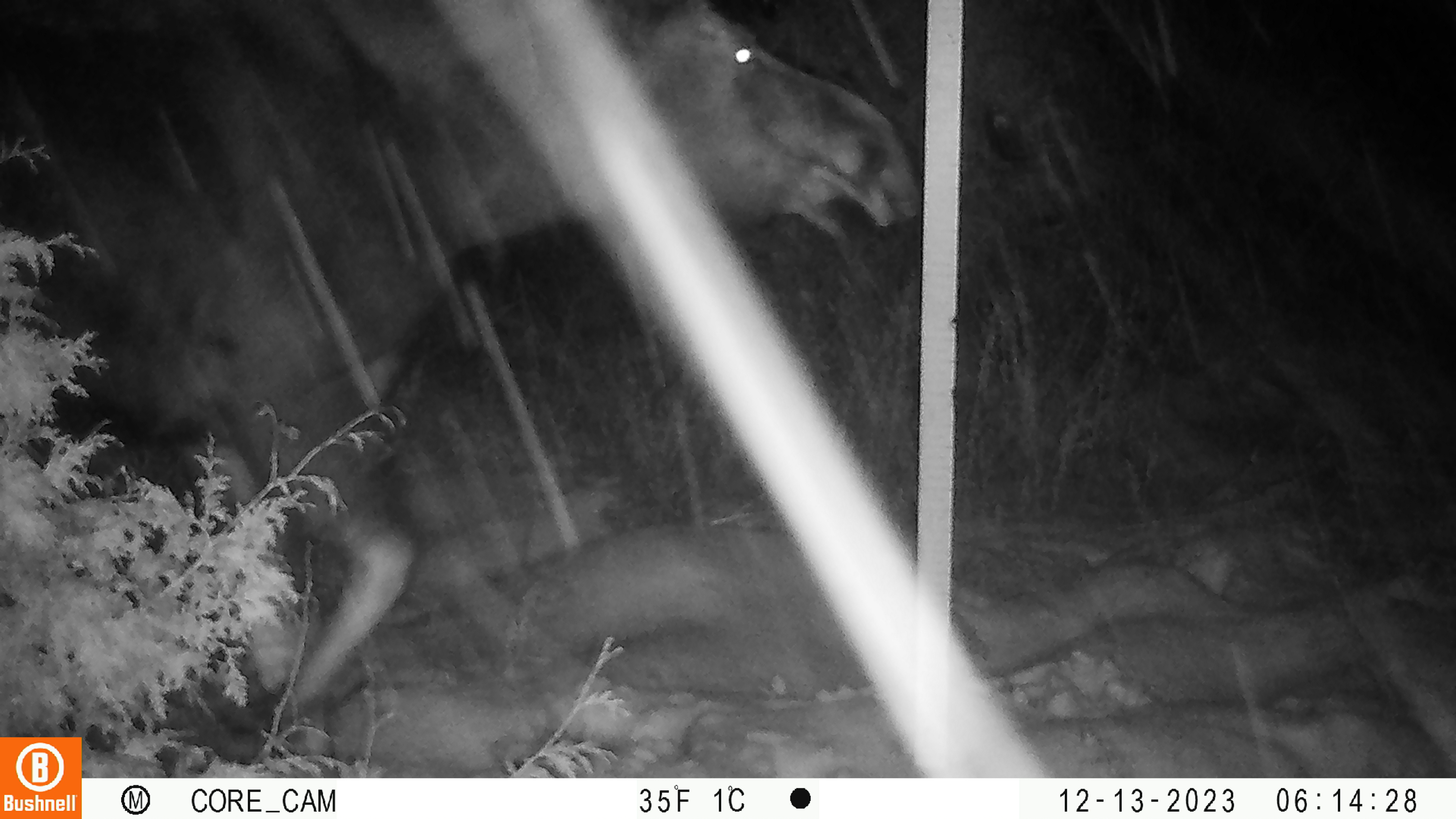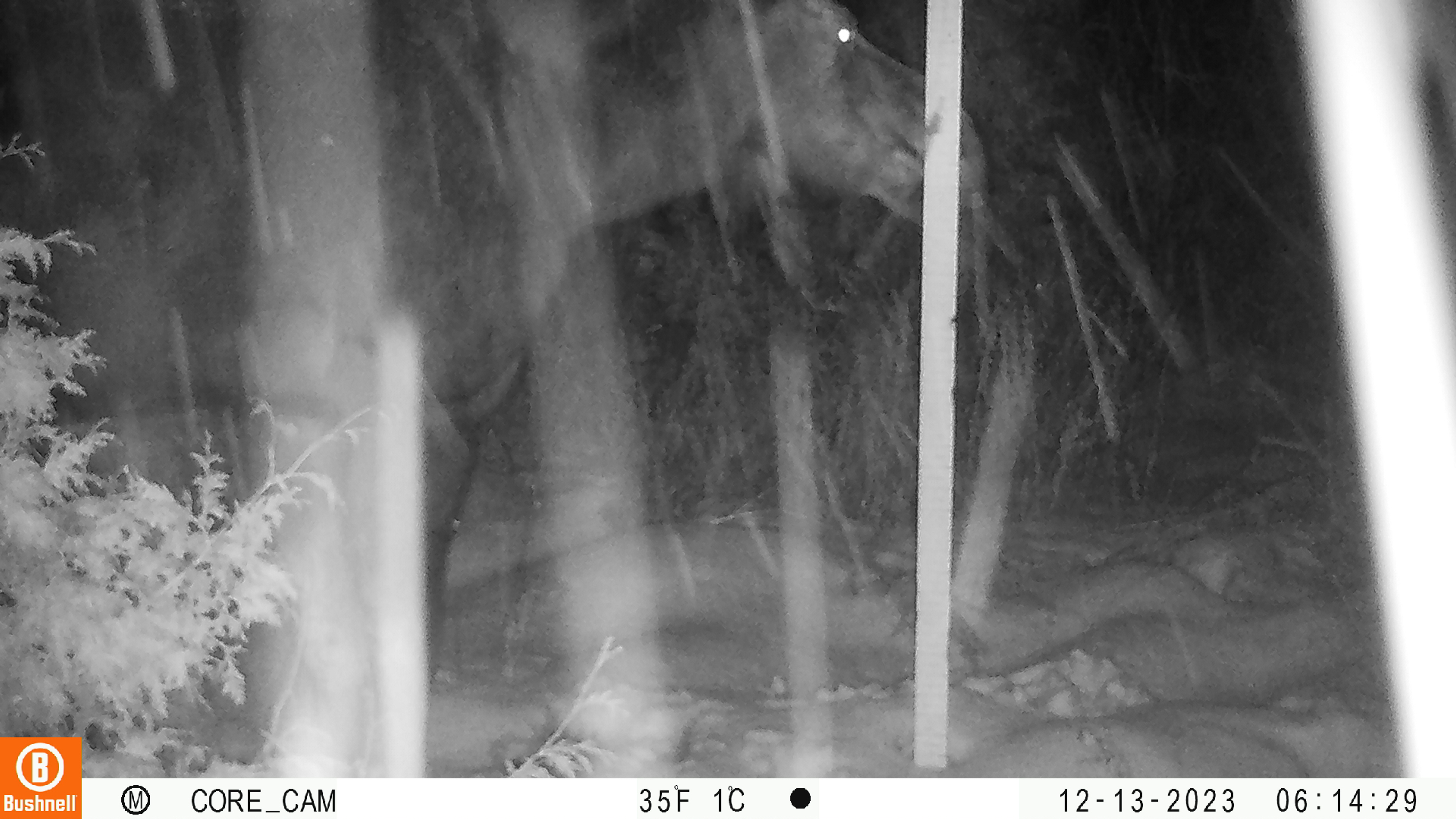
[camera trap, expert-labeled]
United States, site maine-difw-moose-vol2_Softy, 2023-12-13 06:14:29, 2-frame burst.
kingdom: Animalia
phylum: Chordata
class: Mammalia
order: Artiodactyla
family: Cervidae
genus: Alces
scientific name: Alces alces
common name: moose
Moose (Alces alces).